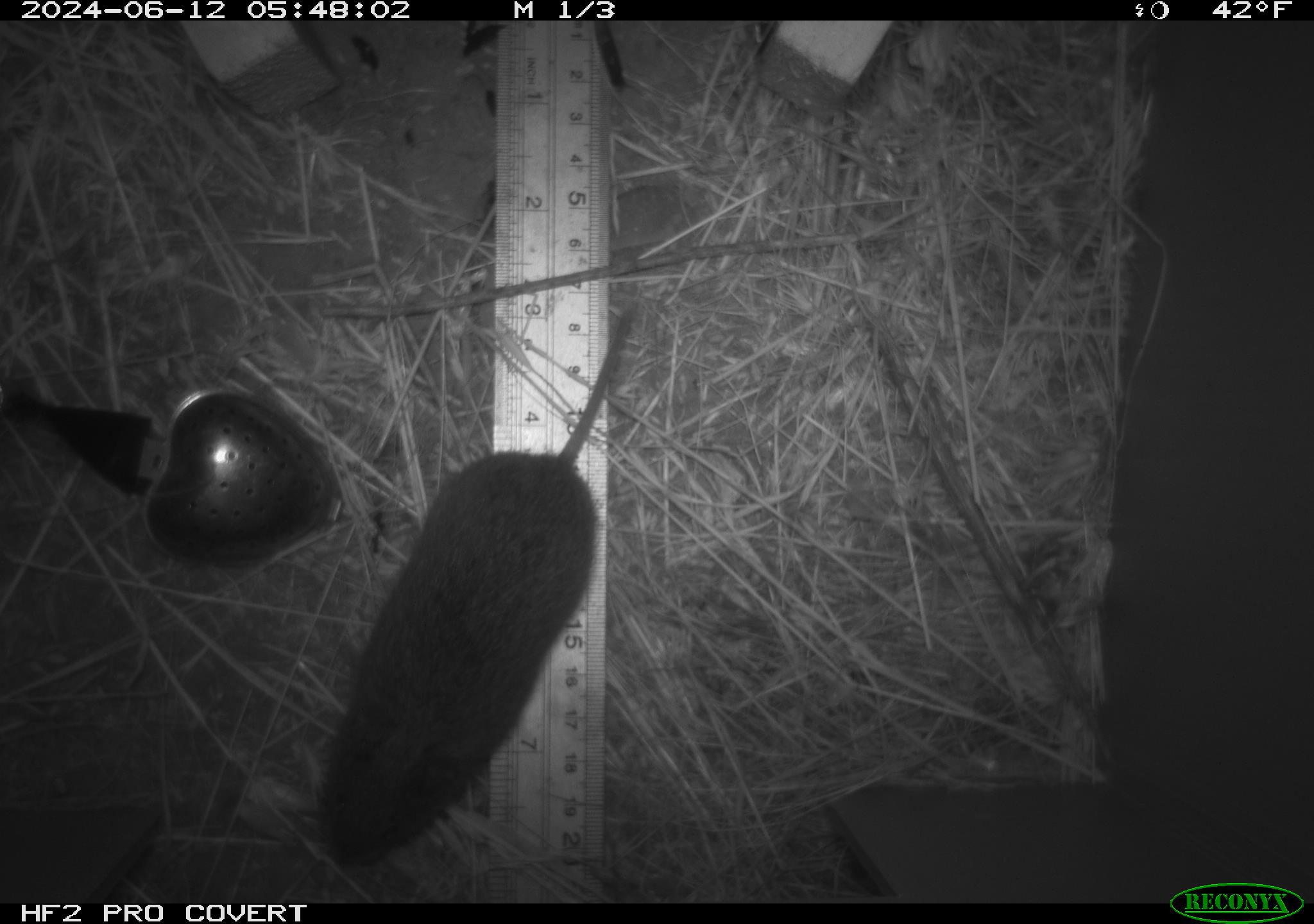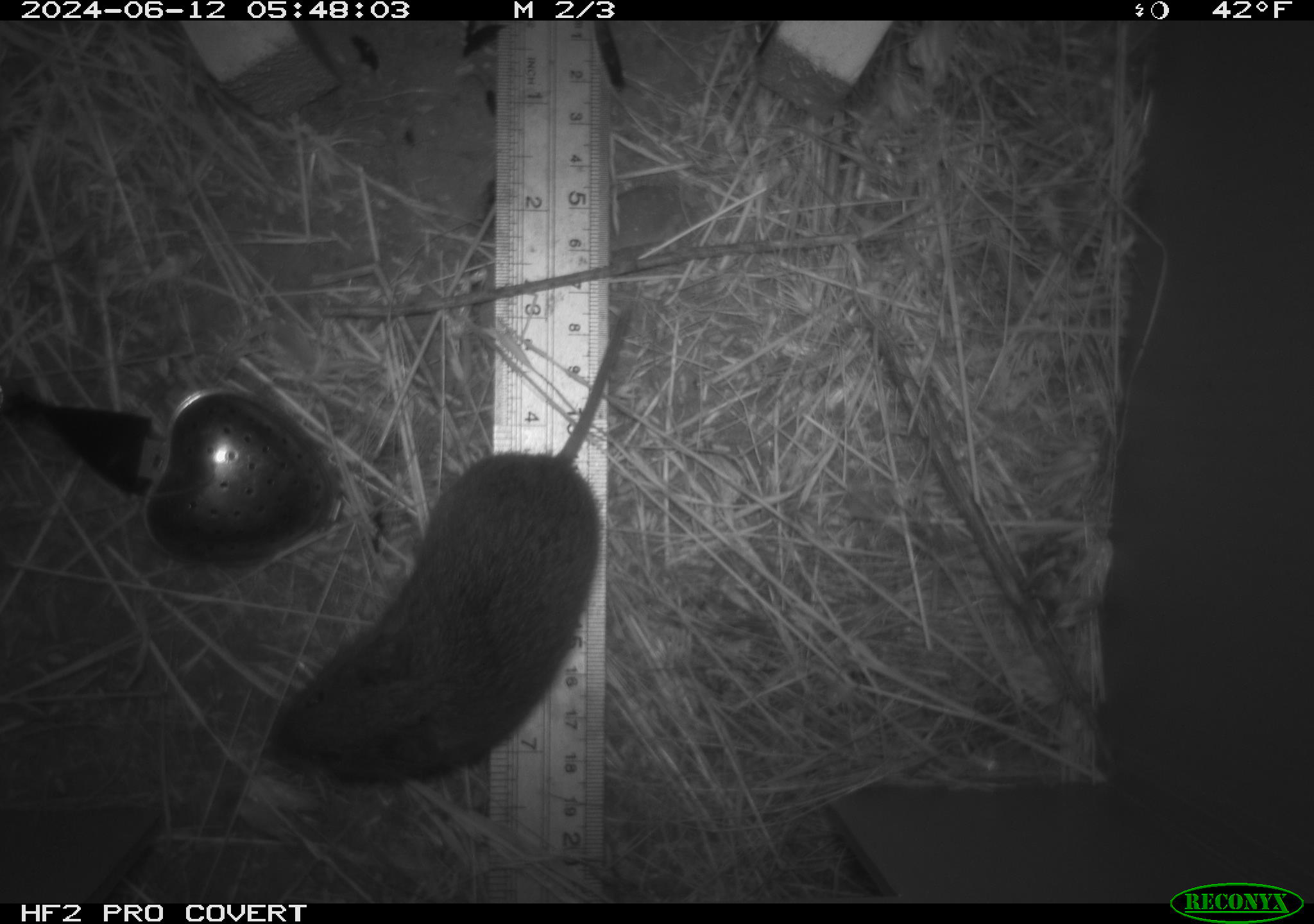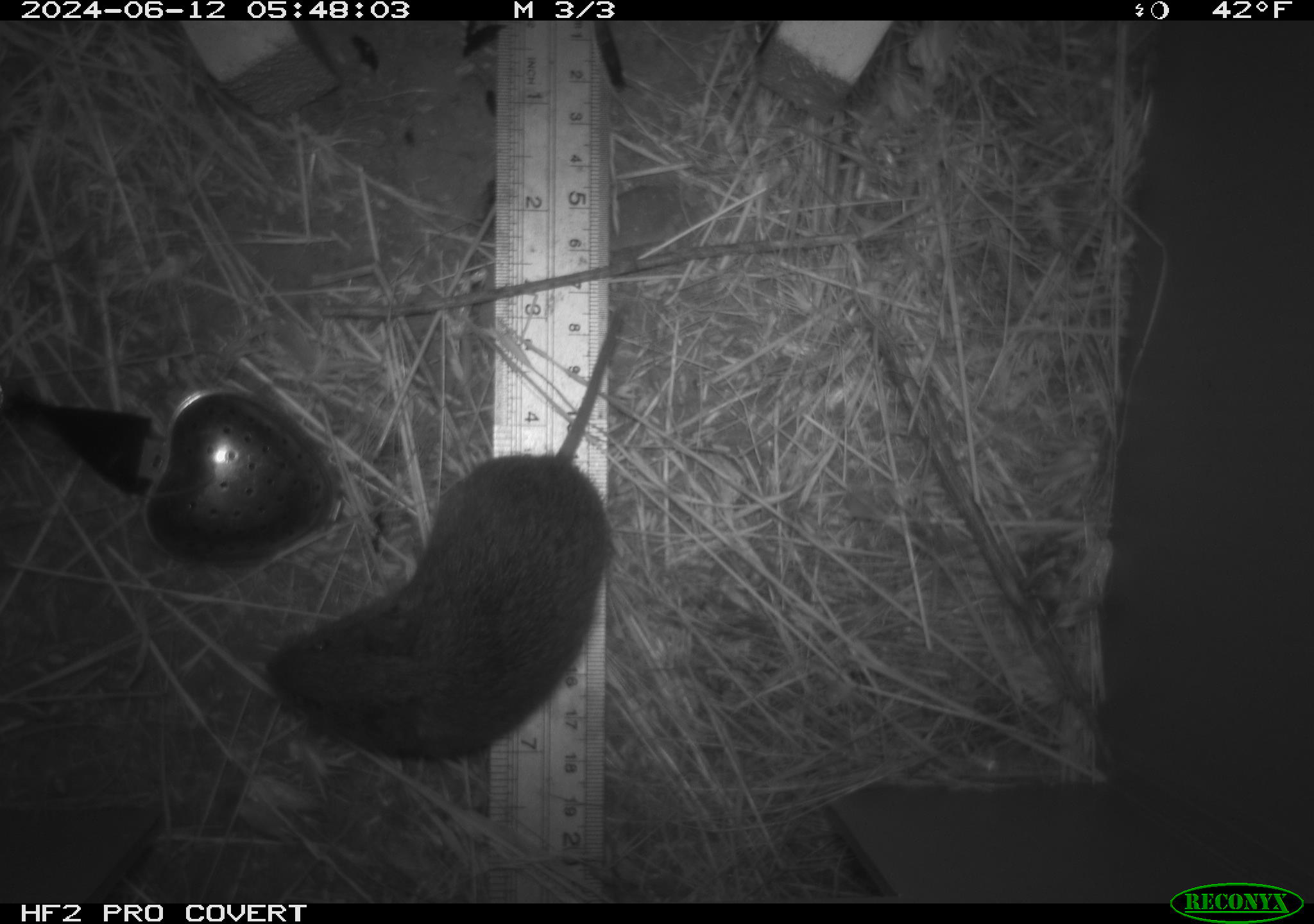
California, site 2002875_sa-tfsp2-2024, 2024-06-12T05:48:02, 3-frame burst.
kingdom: Animalia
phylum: Chordata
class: Mammalia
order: Rodentia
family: Cricetidae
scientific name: Arvicolinae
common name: voles, lemmings, and muskrats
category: arvicolinae subfamily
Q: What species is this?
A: Arvicolinae subfamily (voles, lemmings, and muskrats) (Arvicolinae).